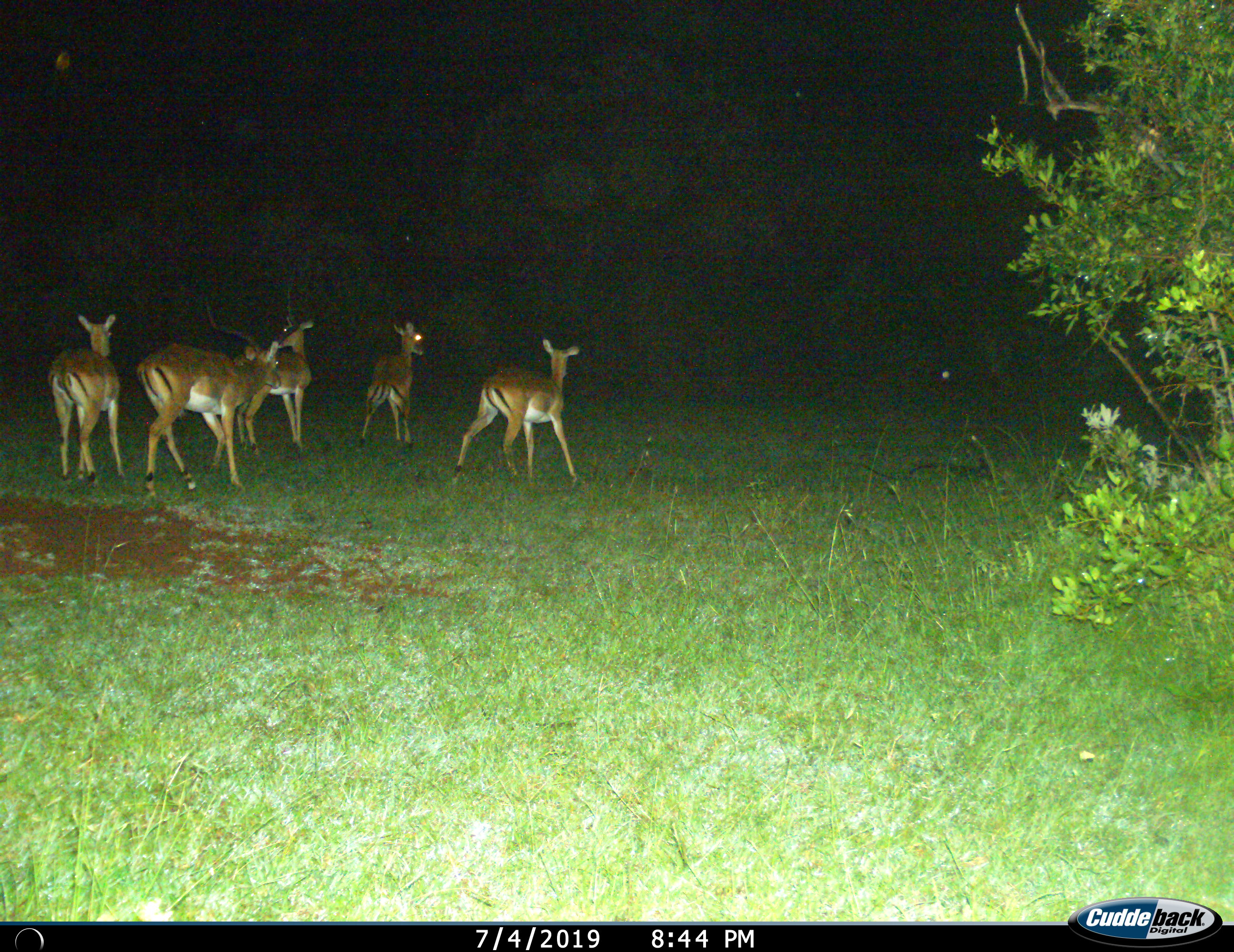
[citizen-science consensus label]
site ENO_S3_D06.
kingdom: Animalia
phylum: Chordata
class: Mammalia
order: Artiodactyla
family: Bovidae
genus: Aepyceros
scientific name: Aepyceros melampus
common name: impala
Impala (Aepyceros melampus), count 5. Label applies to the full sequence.